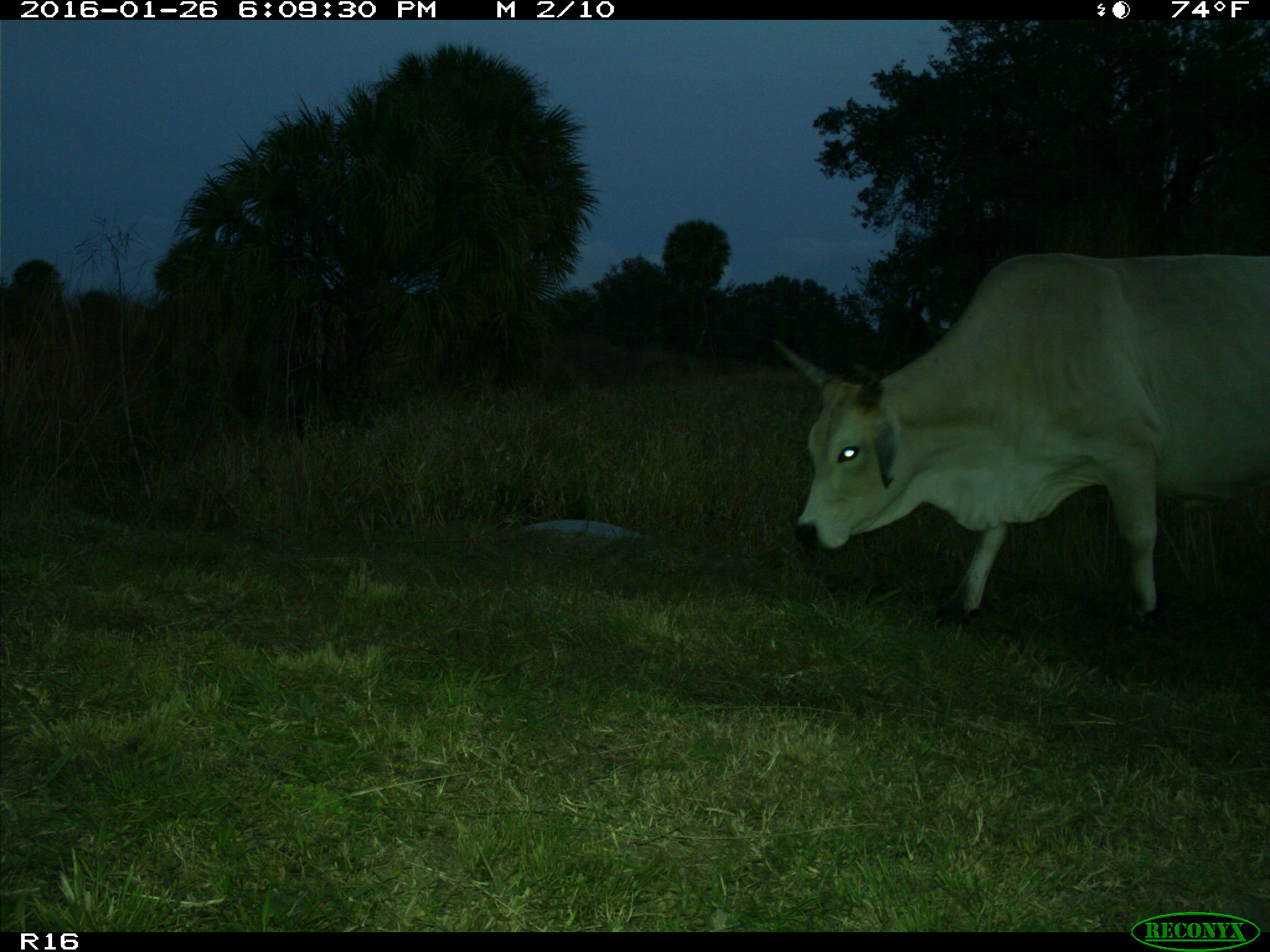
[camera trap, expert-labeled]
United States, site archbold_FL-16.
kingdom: Animalia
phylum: Chordata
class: Mammalia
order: Artiodactyla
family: Bovidae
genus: Bos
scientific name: Bos taurus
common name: domestic cow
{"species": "Bos taurus (domestic cow)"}